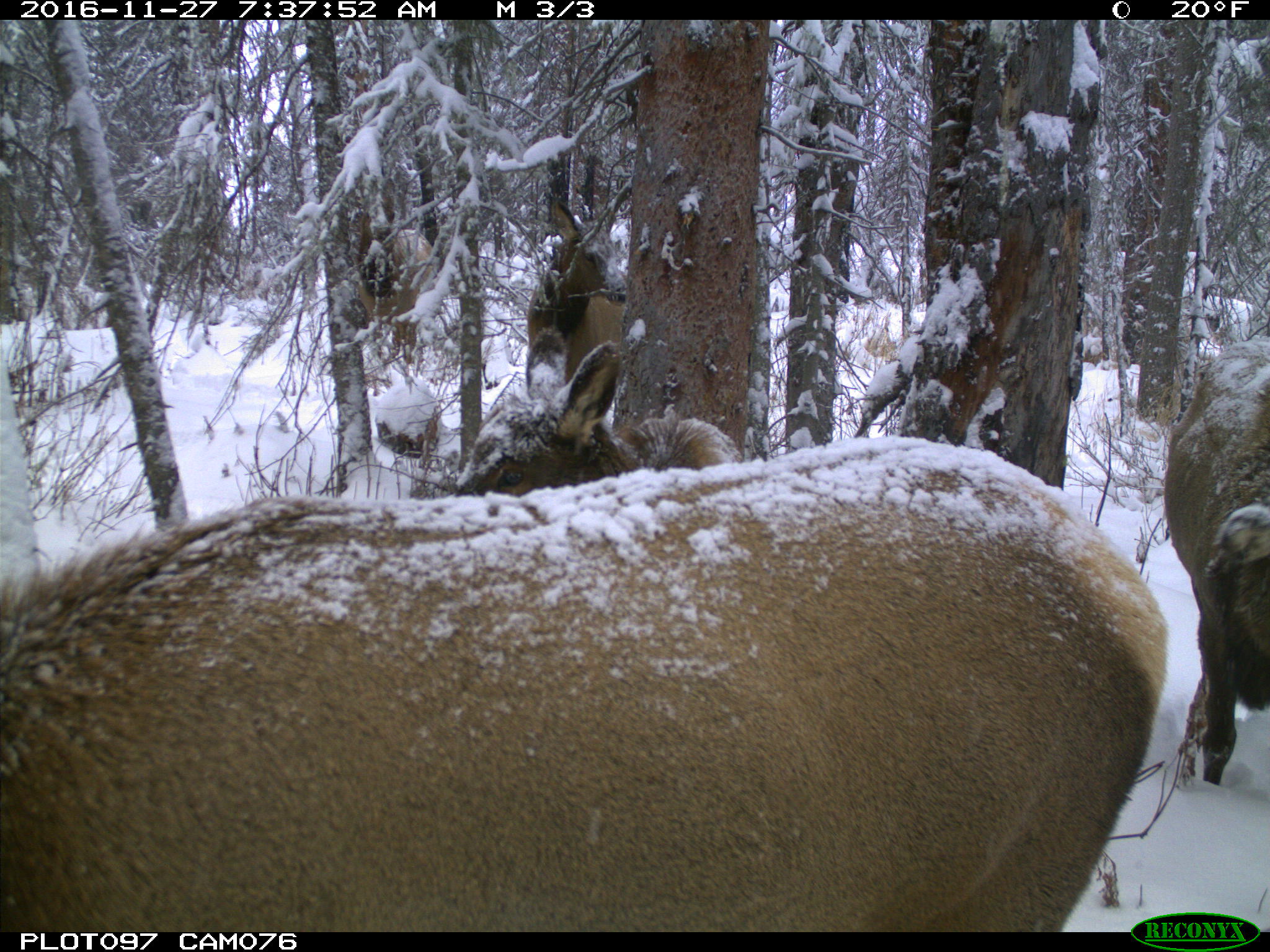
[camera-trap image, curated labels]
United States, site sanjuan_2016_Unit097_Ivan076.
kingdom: Animalia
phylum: Chordata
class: Mammalia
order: Artiodactyla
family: Cervidae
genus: Cervus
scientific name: Cervus elaphus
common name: red deer